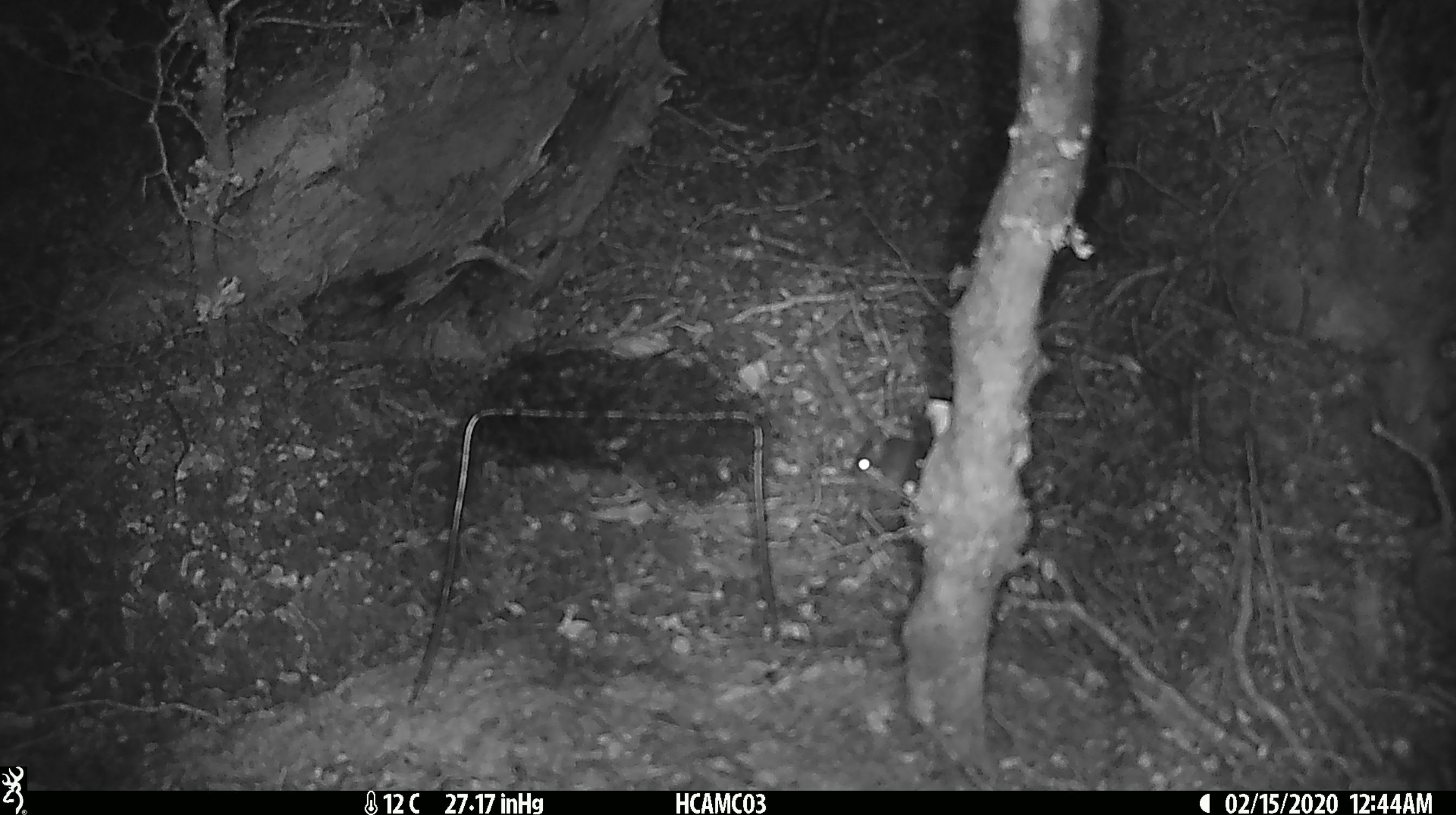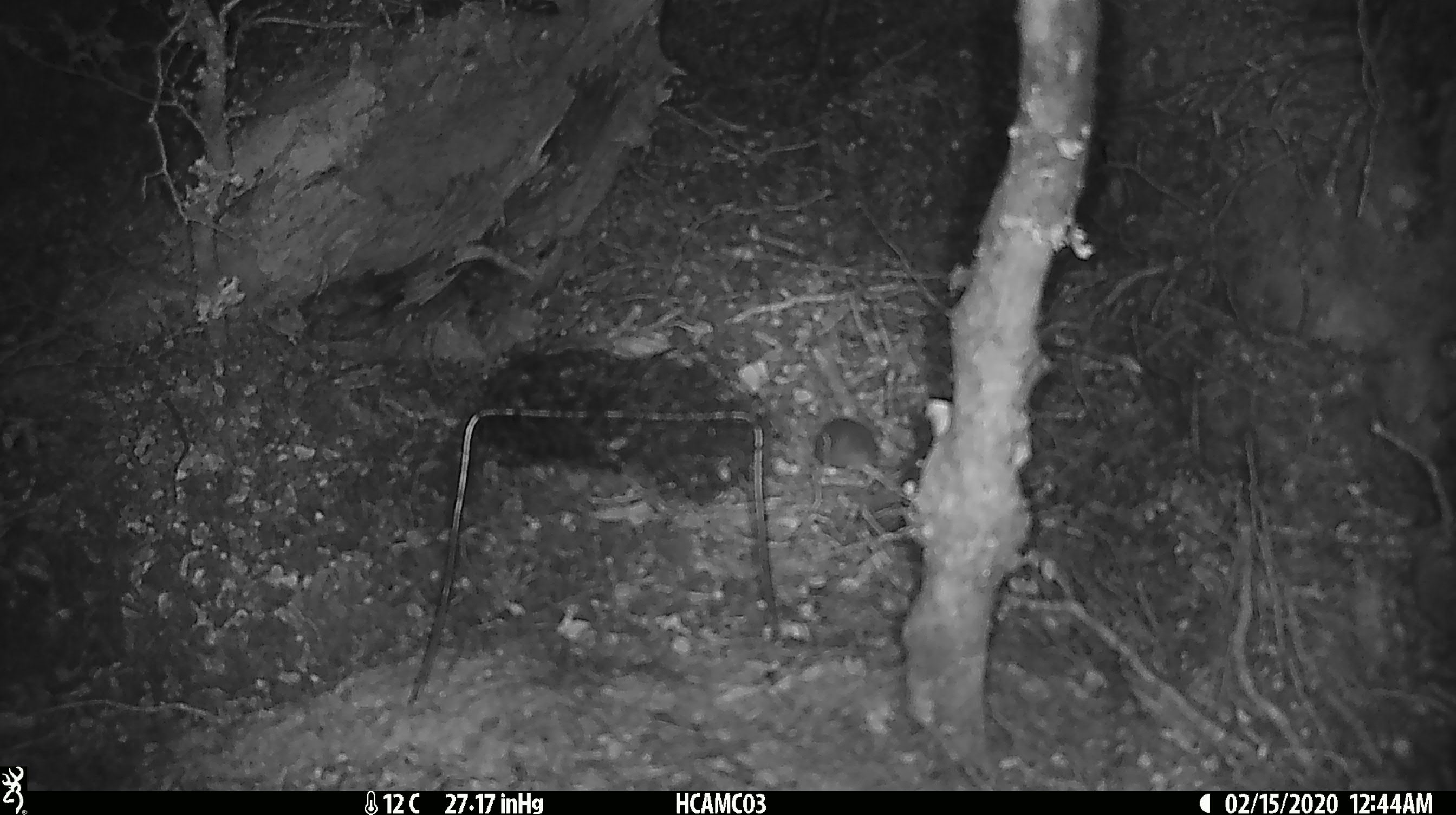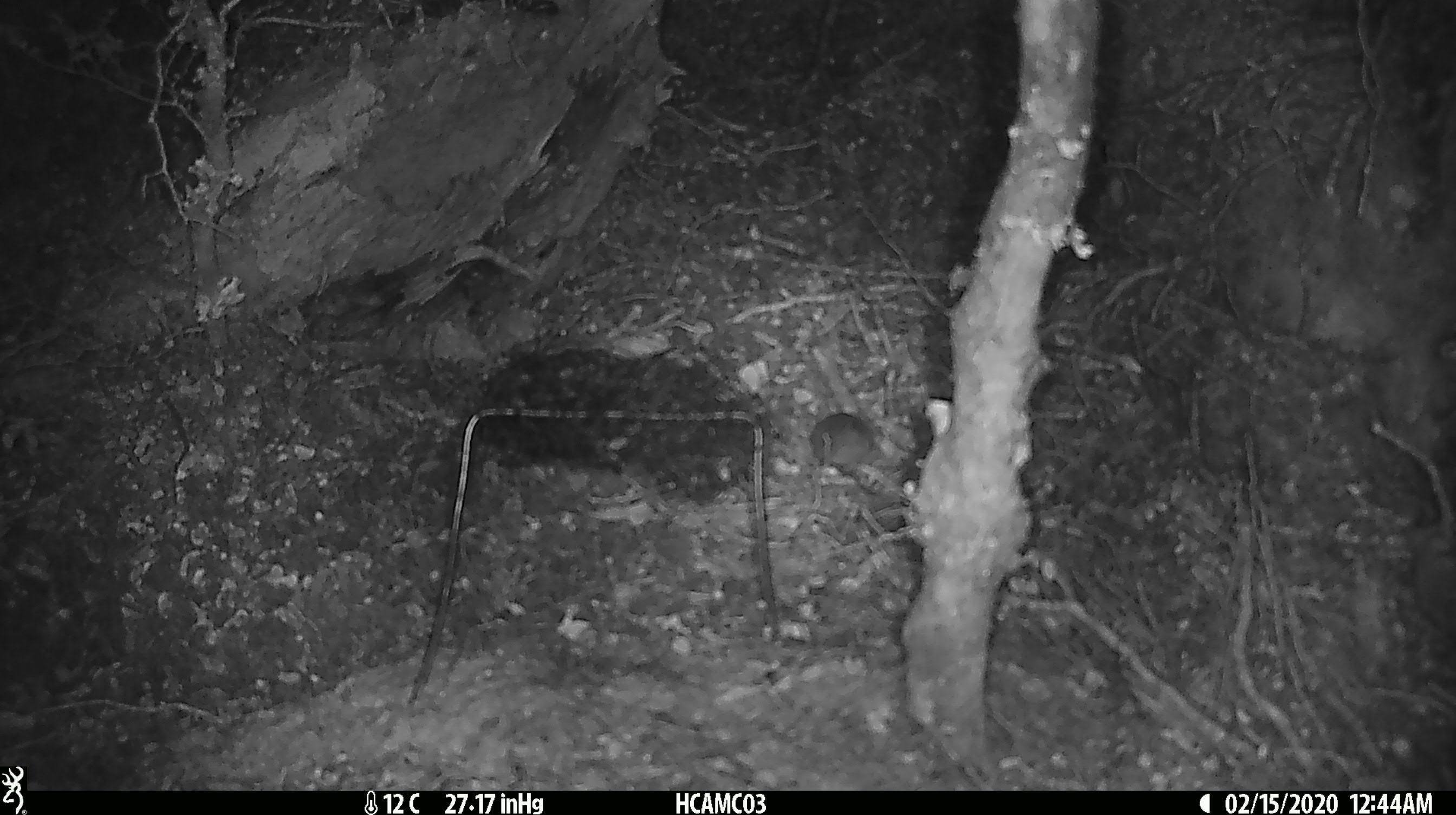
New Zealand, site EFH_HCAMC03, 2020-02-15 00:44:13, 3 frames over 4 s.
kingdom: Animalia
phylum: Chordata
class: Mammalia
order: Rodentia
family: Muridae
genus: Mus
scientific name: Mus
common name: mouse